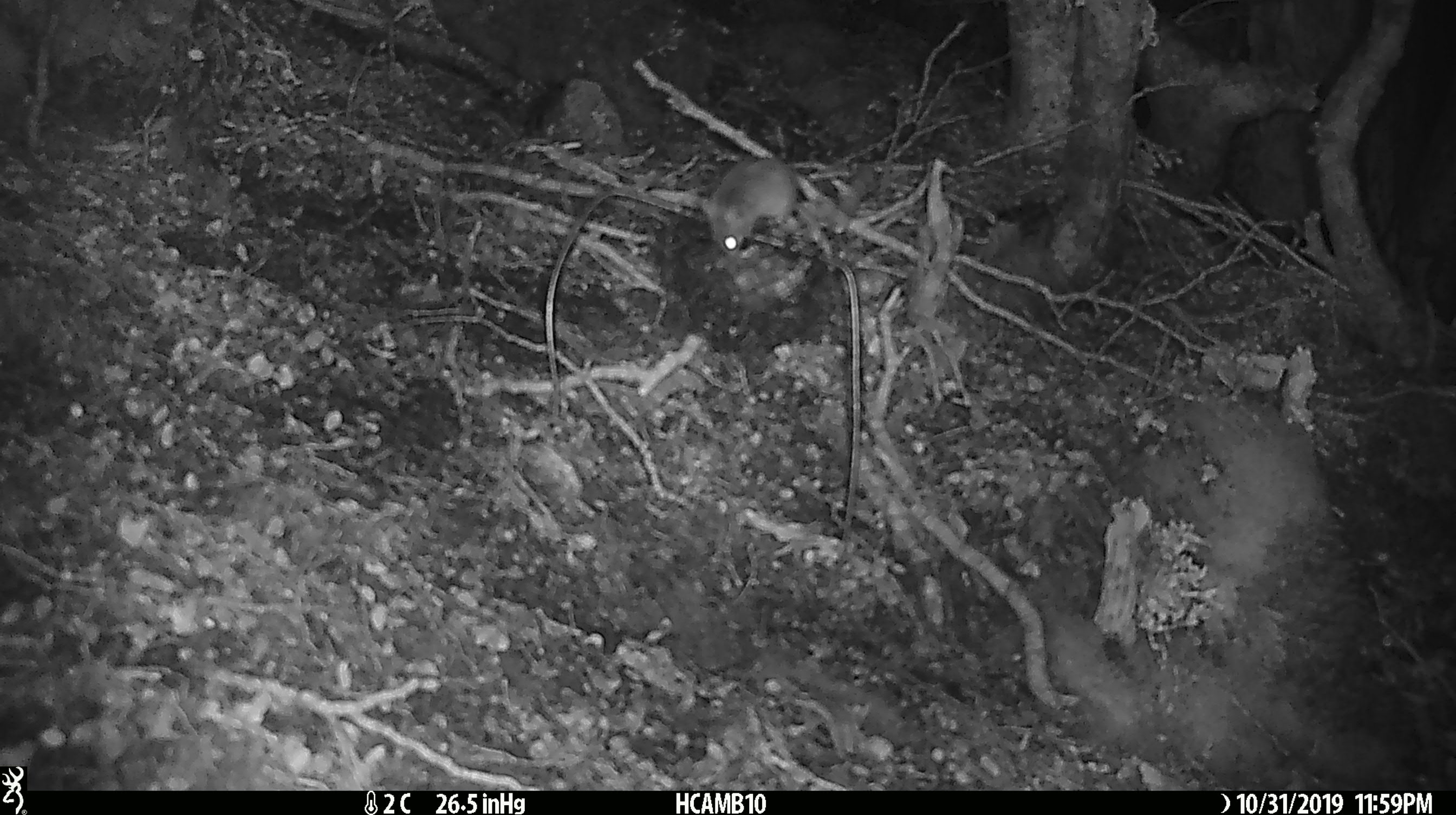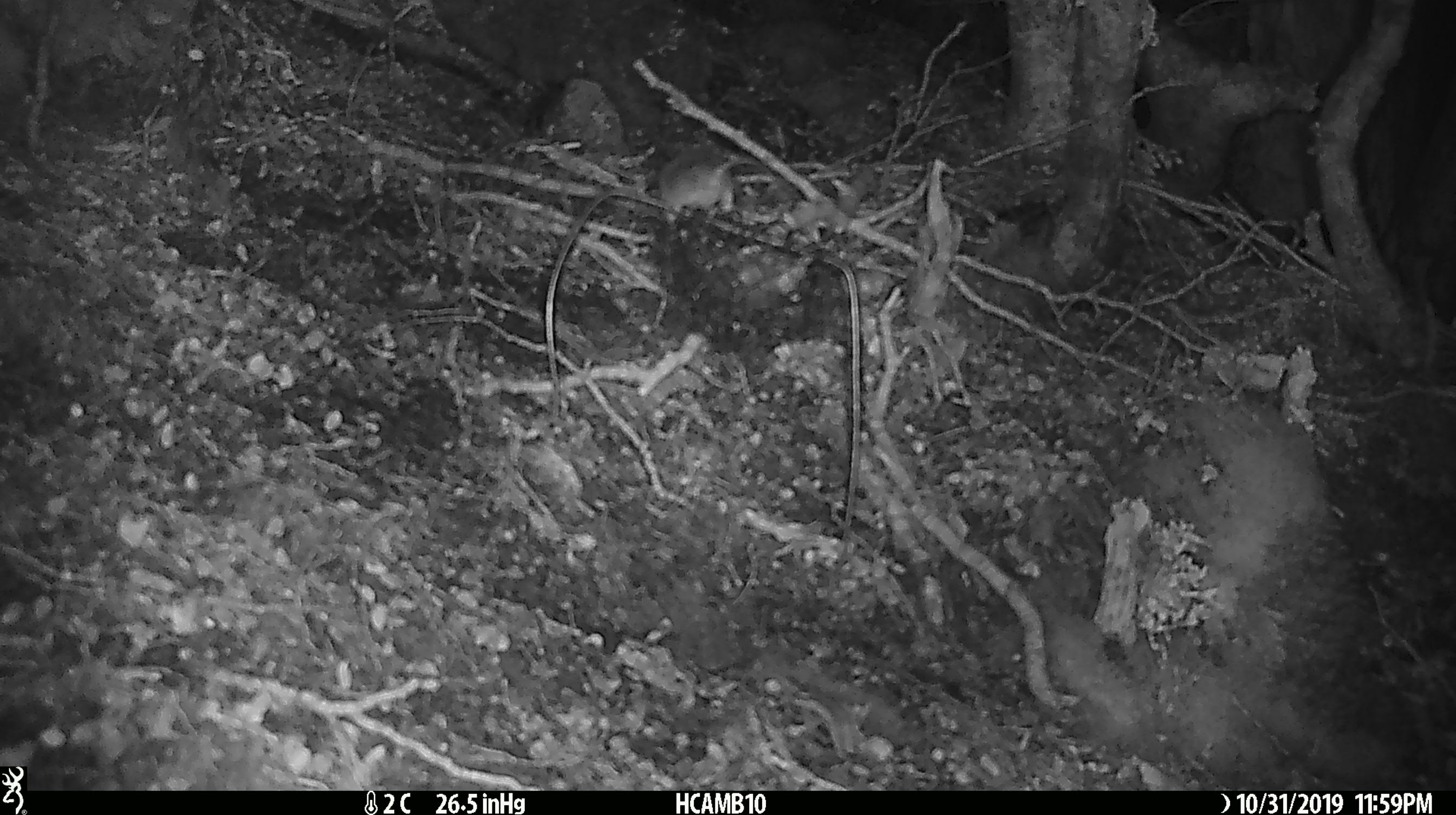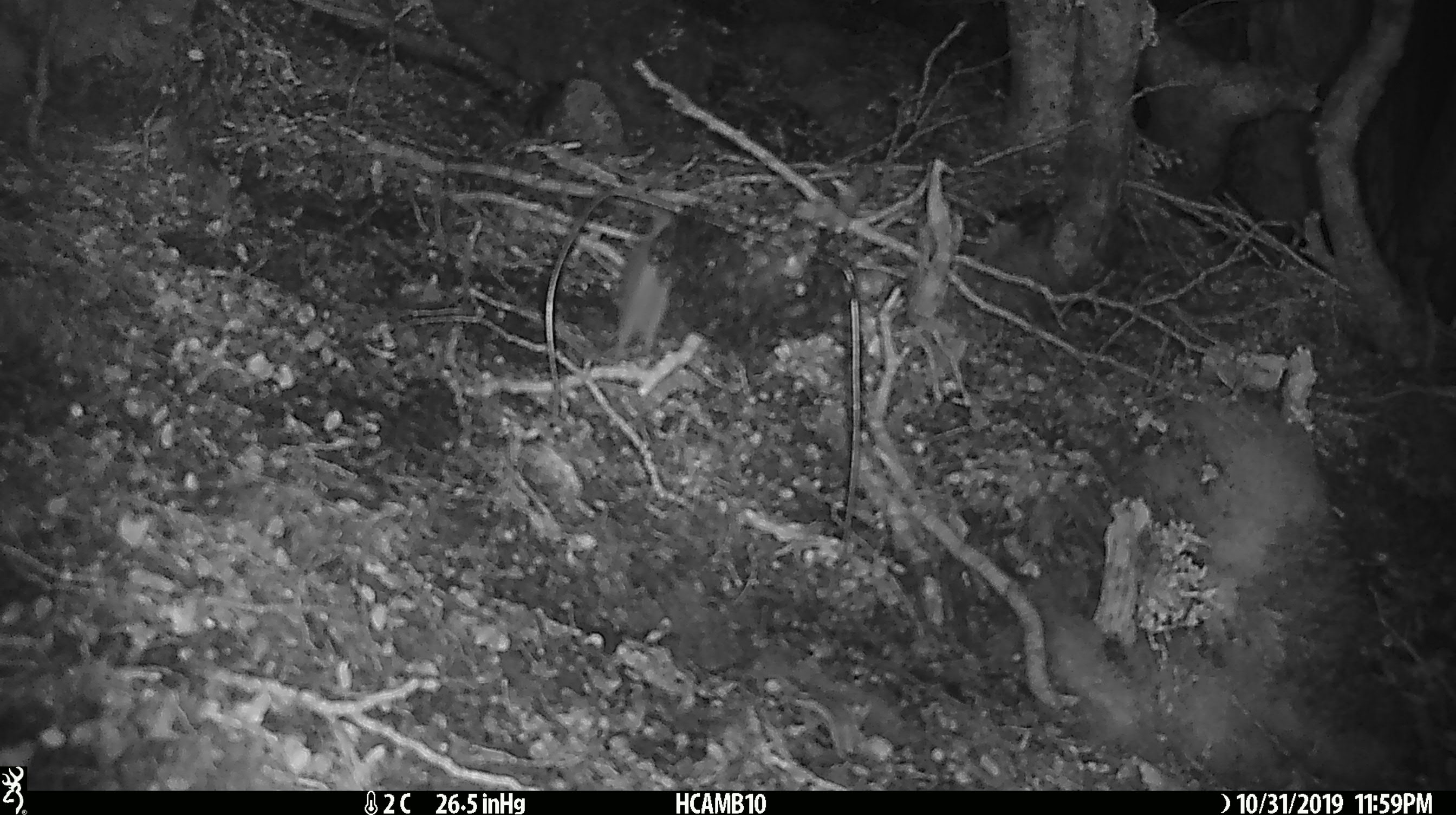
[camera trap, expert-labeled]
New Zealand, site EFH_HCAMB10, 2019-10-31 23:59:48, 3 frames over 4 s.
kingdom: Animalia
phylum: Chordata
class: Mammalia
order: Rodentia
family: Muridae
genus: Mus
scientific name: Mus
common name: mouse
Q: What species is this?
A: Mouse (Mus).